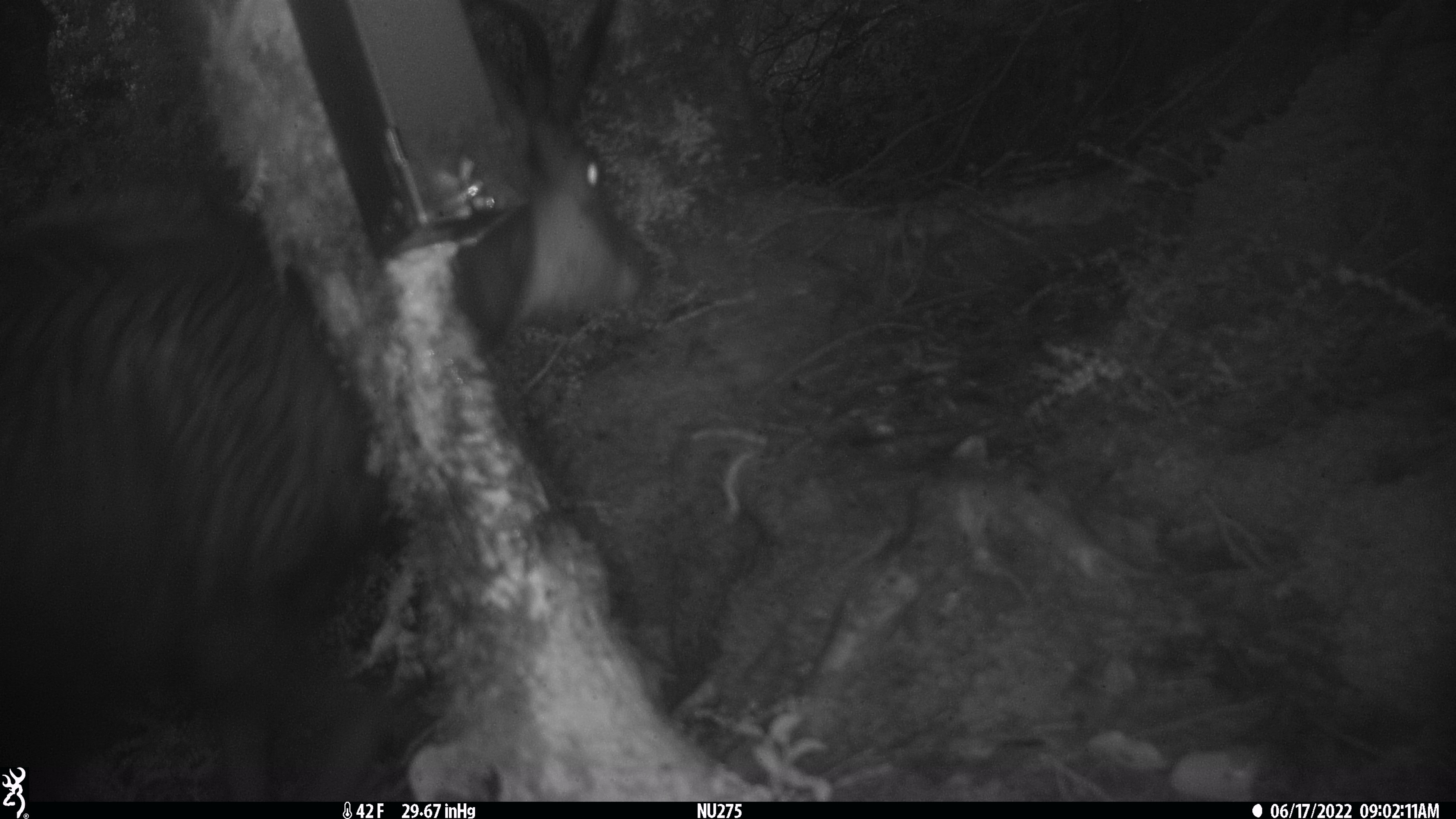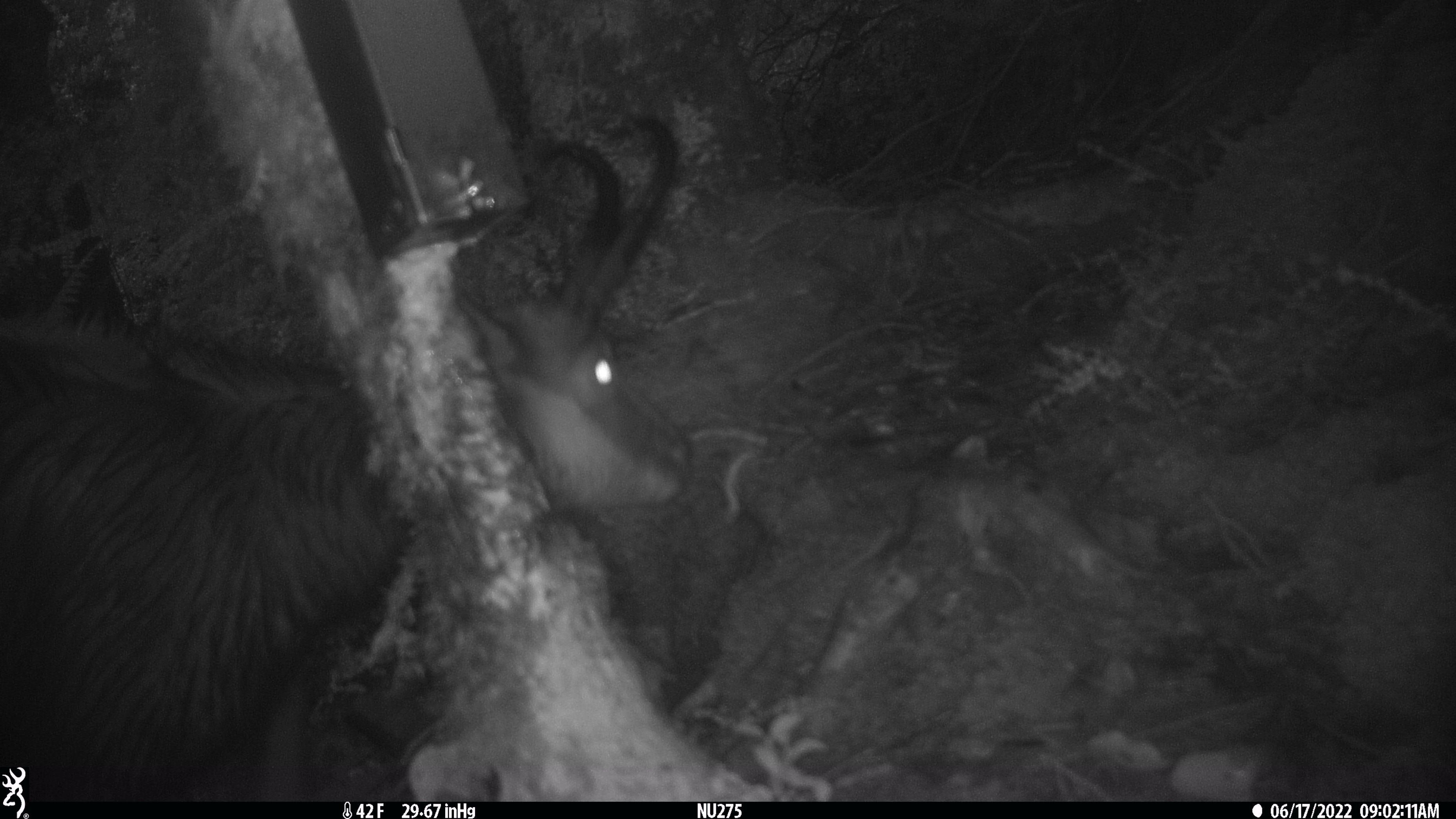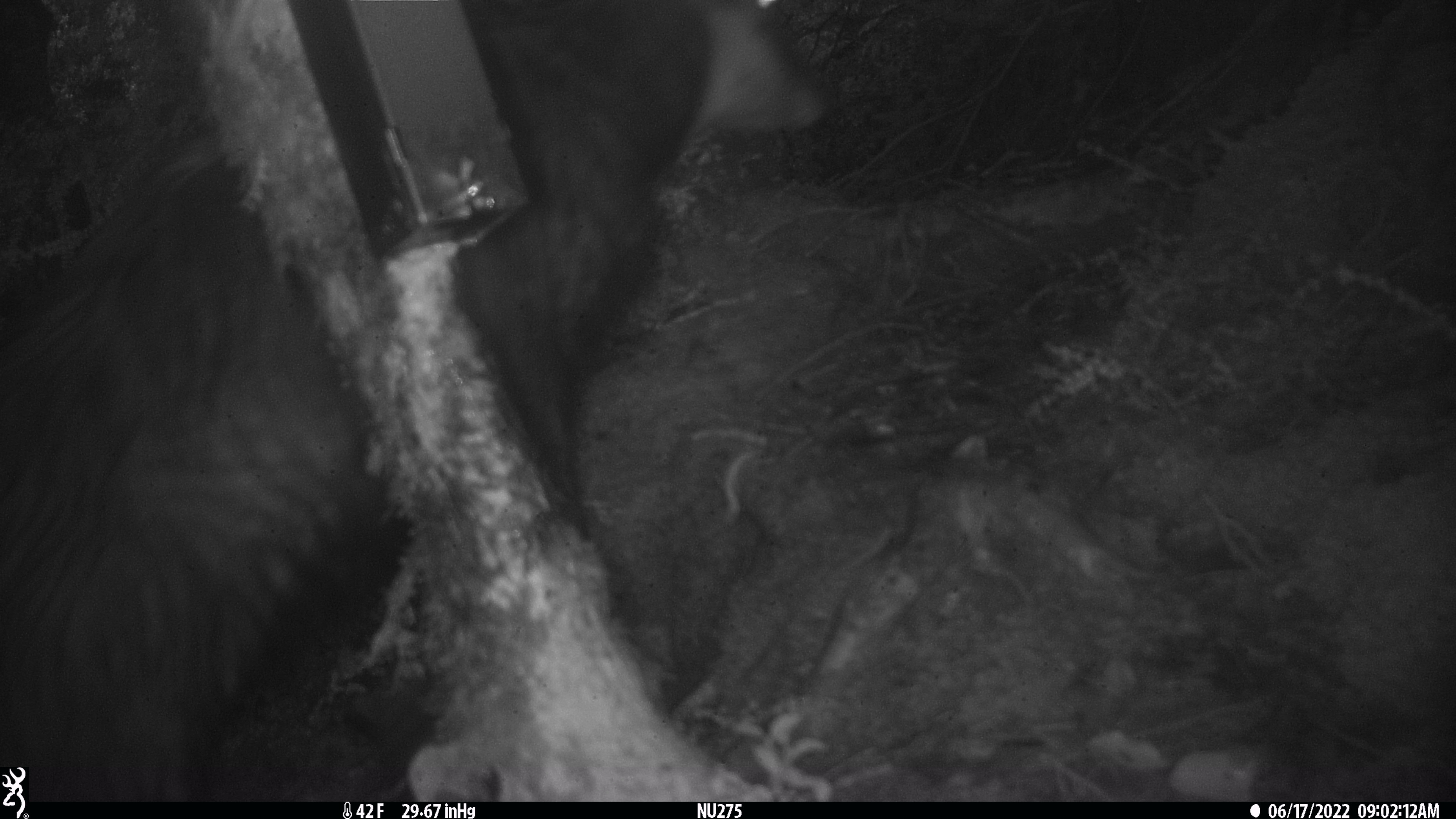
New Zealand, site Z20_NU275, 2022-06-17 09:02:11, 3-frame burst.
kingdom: Animalia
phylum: Chordata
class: Mammalia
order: Artiodactyla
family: Bovidae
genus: Rupicapra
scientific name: Rupicapra rupicapra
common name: alpine chamois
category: chamois